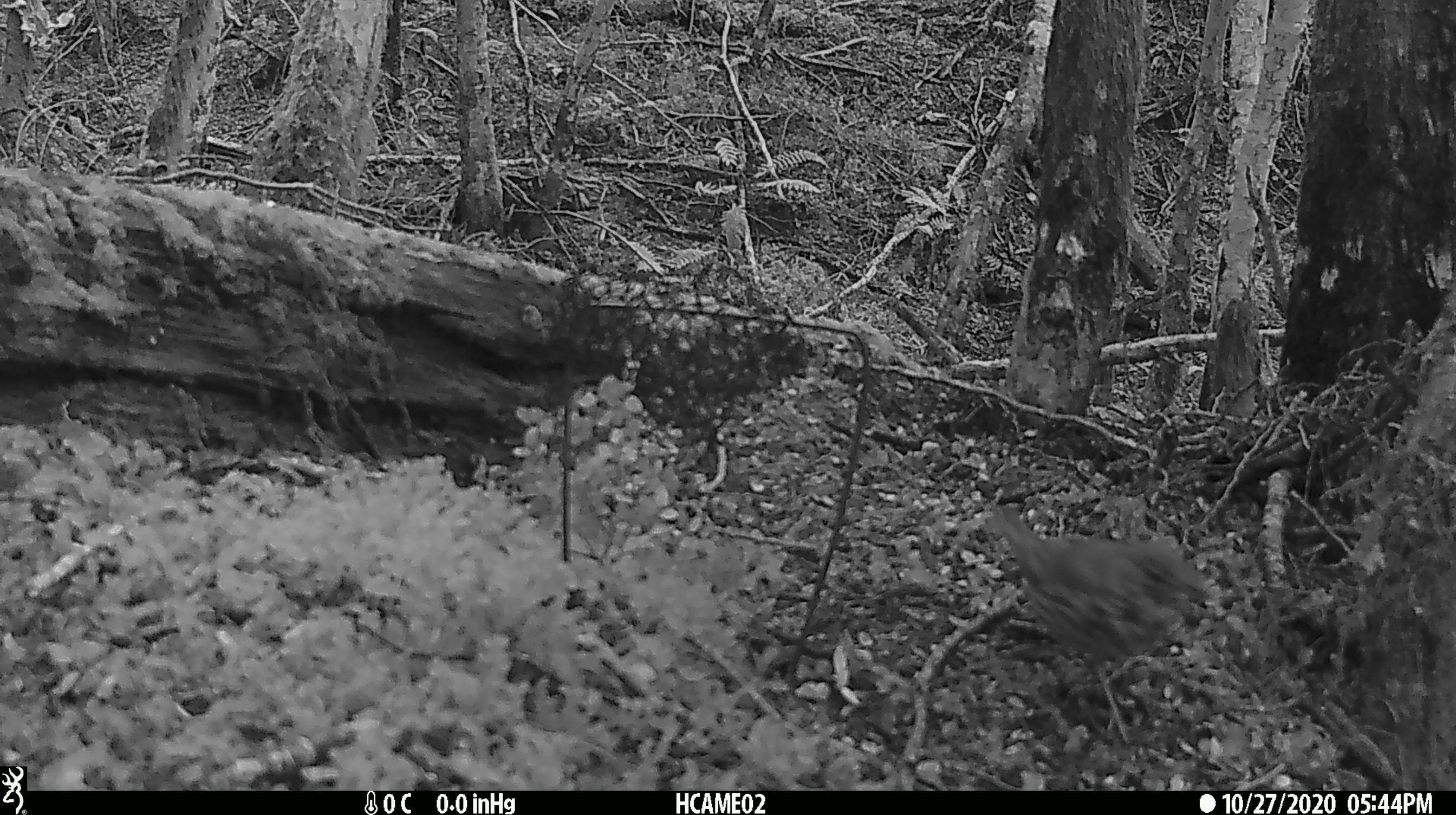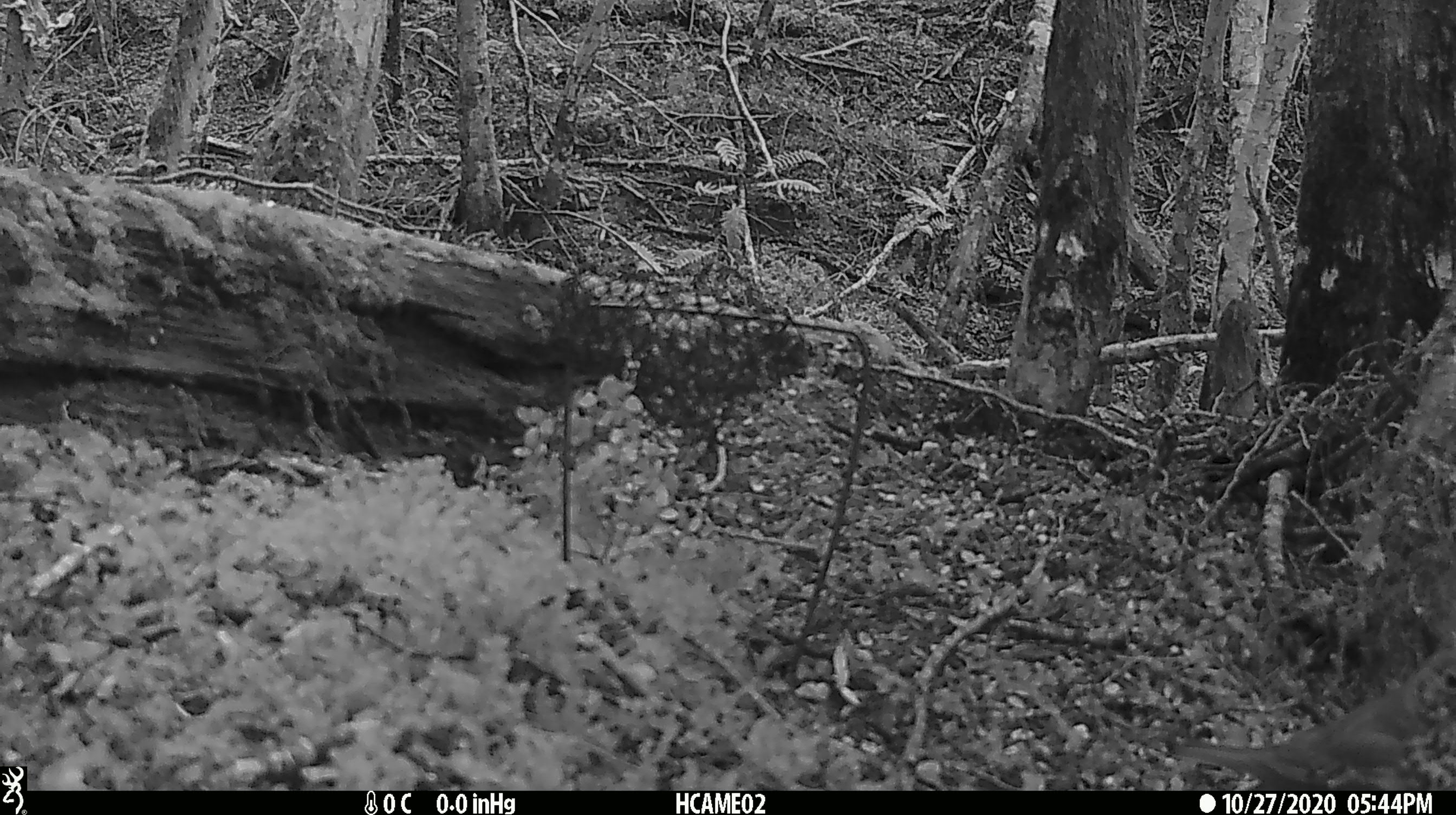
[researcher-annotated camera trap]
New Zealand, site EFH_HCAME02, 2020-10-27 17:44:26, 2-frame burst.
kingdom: Animalia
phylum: Chordata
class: Aves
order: Passeriformes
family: Turdidae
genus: Turdus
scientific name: Turdus philomelos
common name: song thrush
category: thrush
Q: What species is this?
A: Thrush (song thrush) (Turdus philomelos).